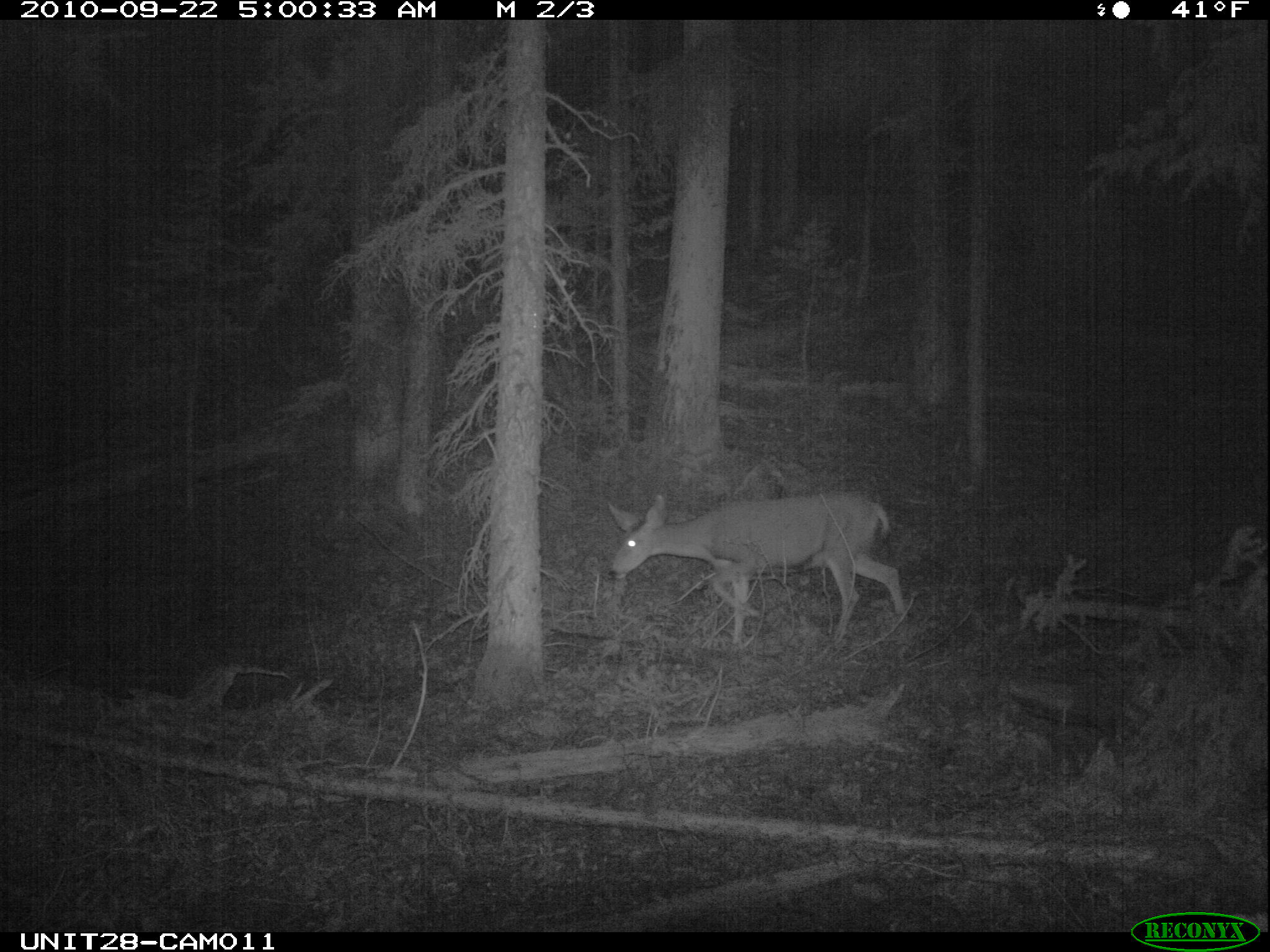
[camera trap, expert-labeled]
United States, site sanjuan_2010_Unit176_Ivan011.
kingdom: Animalia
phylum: Chordata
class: Mammalia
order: Artiodactyla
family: Cervidae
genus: Odocoileus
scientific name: Odocoileus hemionus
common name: mule deer